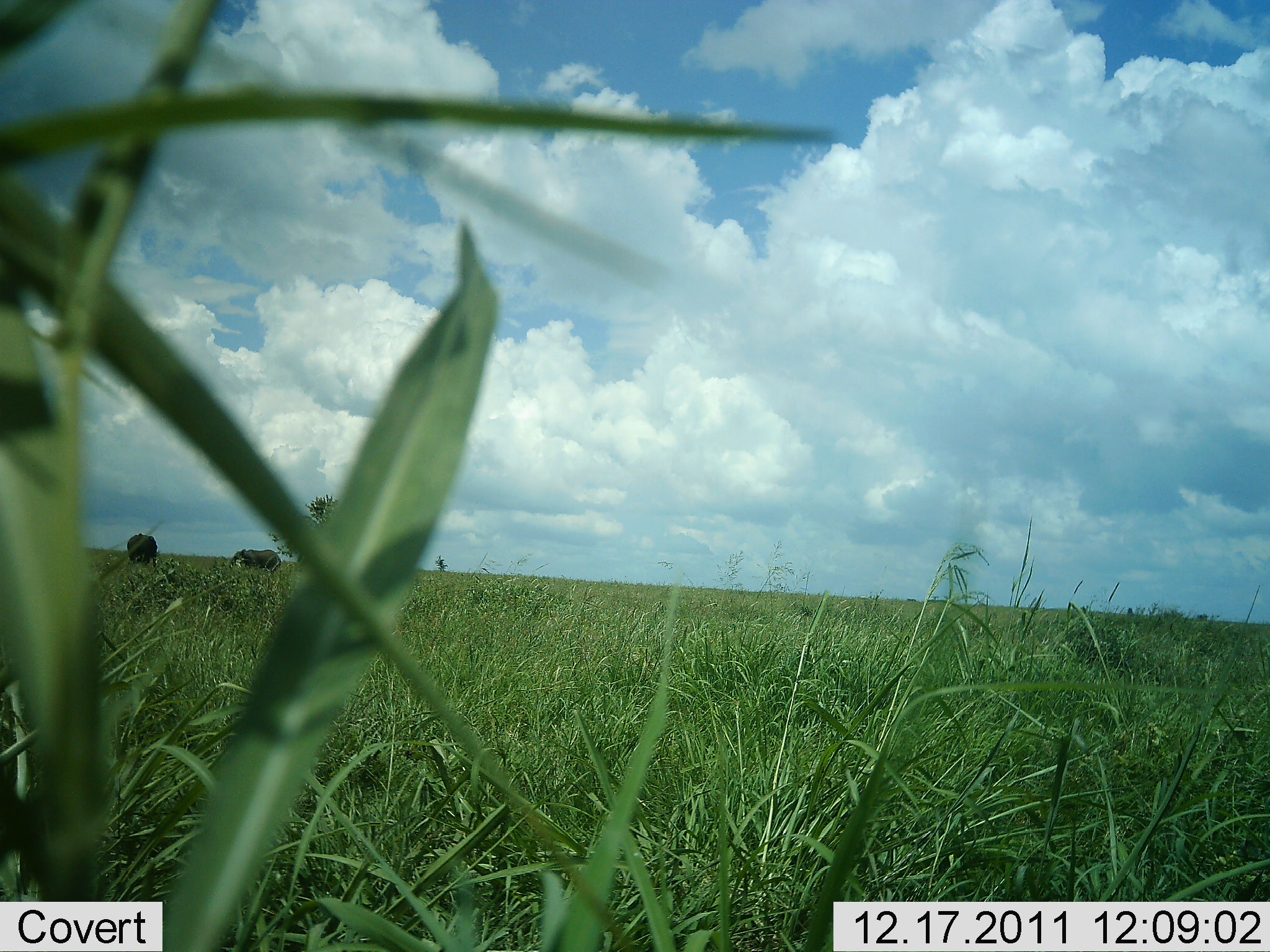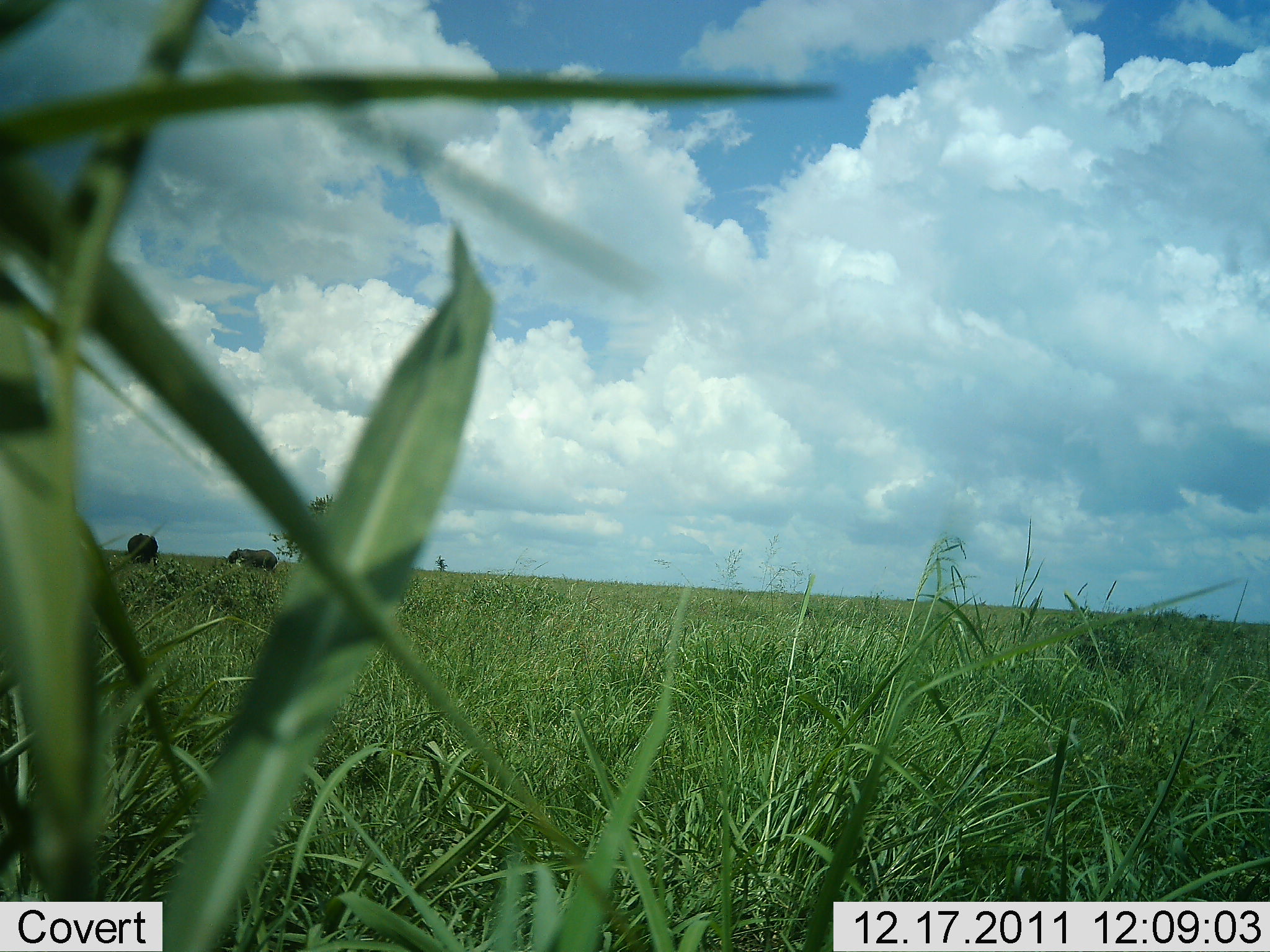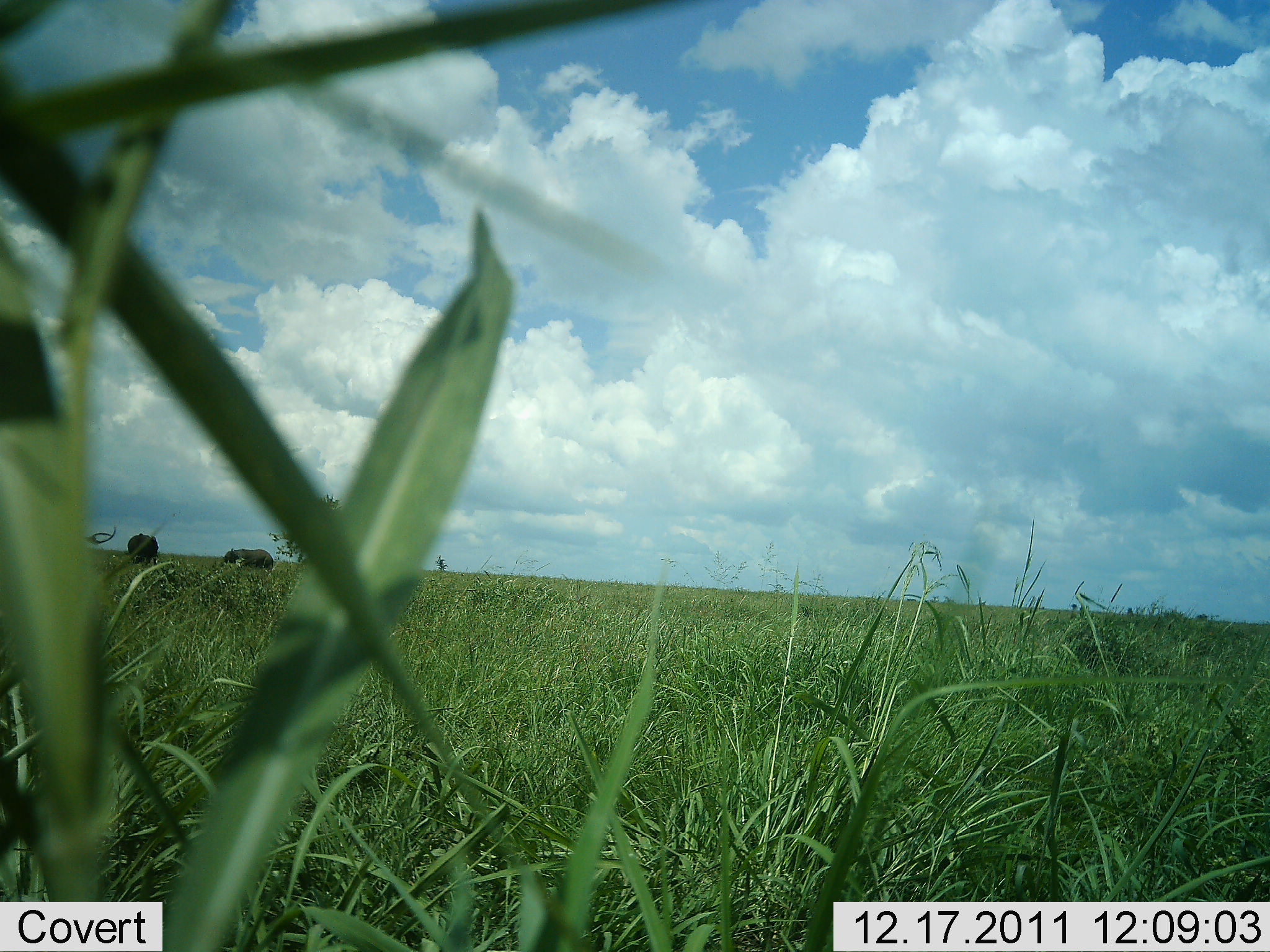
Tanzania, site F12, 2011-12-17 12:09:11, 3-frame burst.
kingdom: Animalia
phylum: Chordata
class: Mammalia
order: Proboscidea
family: Elephantidae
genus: Loxodonta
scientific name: Loxodonta africana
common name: african bush elephant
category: elephant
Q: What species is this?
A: Elephant (african bush elephant) (Loxodonta africana).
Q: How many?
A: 2.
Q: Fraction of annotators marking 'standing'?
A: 73%.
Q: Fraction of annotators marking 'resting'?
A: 0%.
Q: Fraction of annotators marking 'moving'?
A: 45%.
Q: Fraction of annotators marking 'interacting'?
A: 0%.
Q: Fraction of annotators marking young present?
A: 0%.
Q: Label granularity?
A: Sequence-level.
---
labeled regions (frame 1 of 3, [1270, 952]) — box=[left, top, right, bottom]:
animal: box=[231, 549, 282, 573]; box=[127, 533, 159, 569]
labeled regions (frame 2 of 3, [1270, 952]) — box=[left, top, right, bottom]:
animal: box=[227, 547, 279, 571]; box=[127, 533, 158, 566]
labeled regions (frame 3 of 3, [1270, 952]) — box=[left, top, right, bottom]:
animal: box=[222, 547, 274, 570]; box=[127, 532, 160, 566]